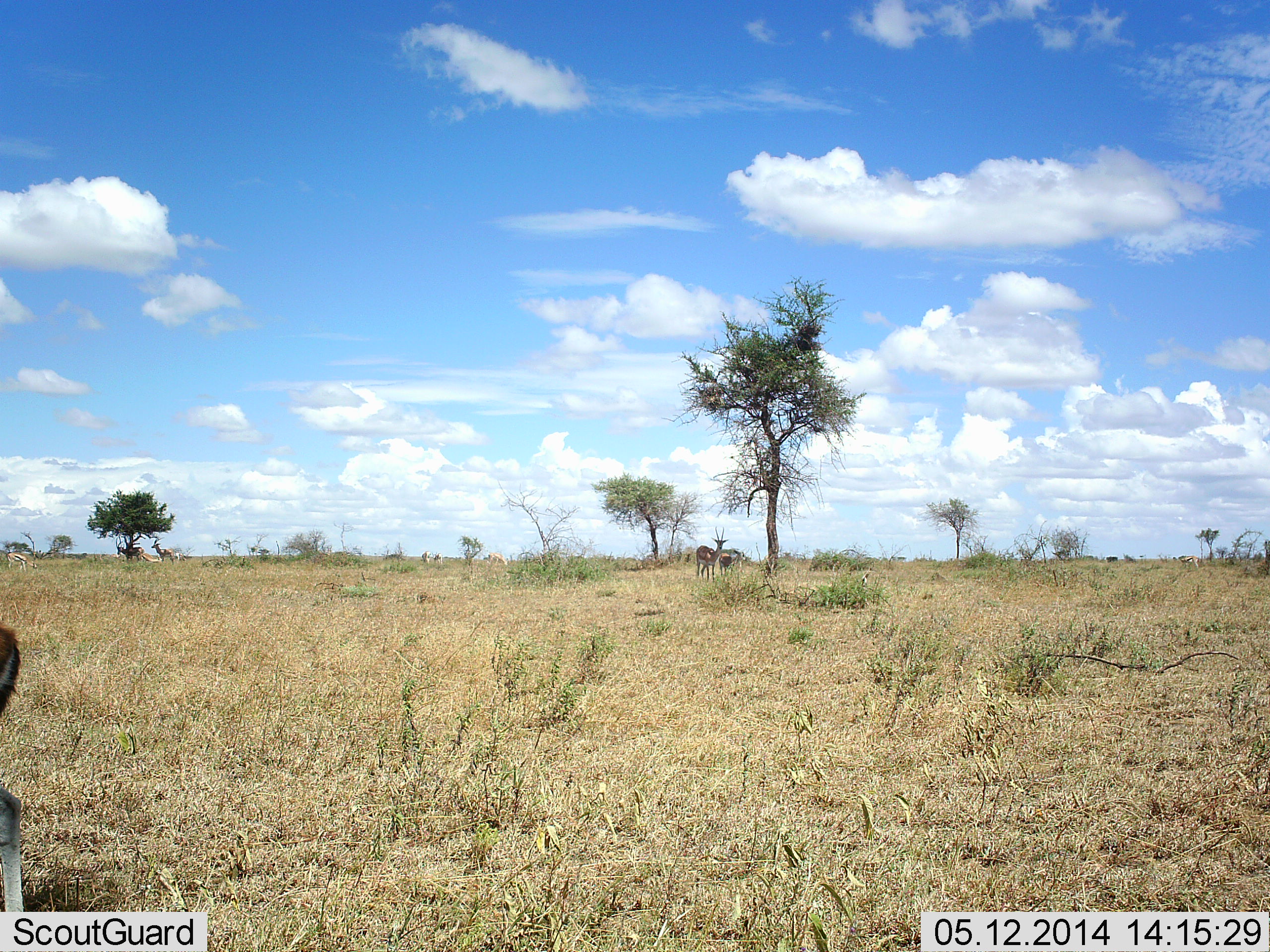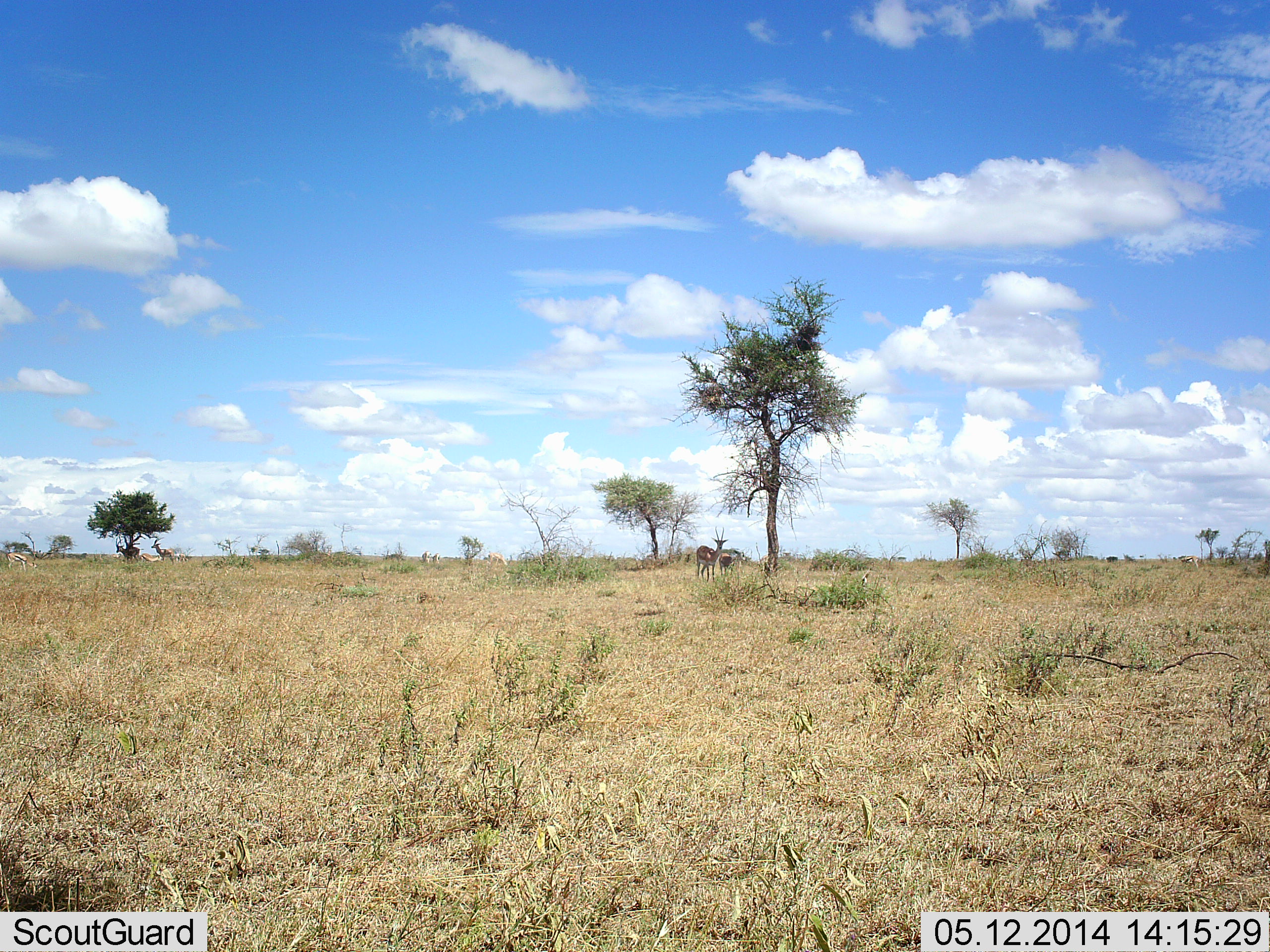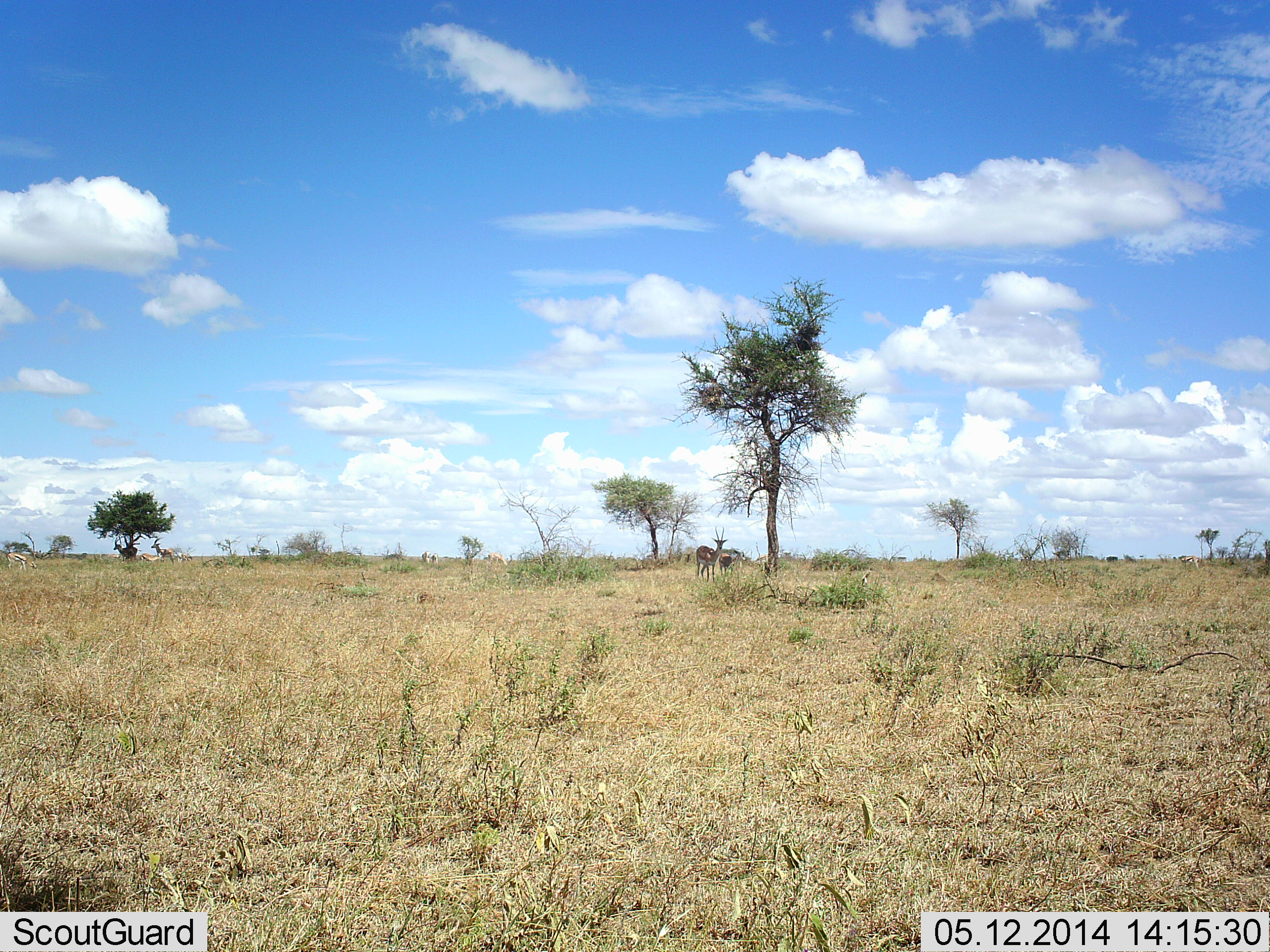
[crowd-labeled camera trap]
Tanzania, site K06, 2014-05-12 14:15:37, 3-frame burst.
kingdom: Animalia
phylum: Chordata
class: Mammalia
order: Artiodactyla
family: Bovidae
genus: Eudorcas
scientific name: Eudorcas thomsonii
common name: thomson's gazelle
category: gazellethomsons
Gazellethomsons (thomson's gazelle) (Eudorcas thomsonii), count 4. Behavior (volunteer vote fractions): standing 86%, resting 0%, moving 57%, interacting 0%. Young present (vote fraction): 0%. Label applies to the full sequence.